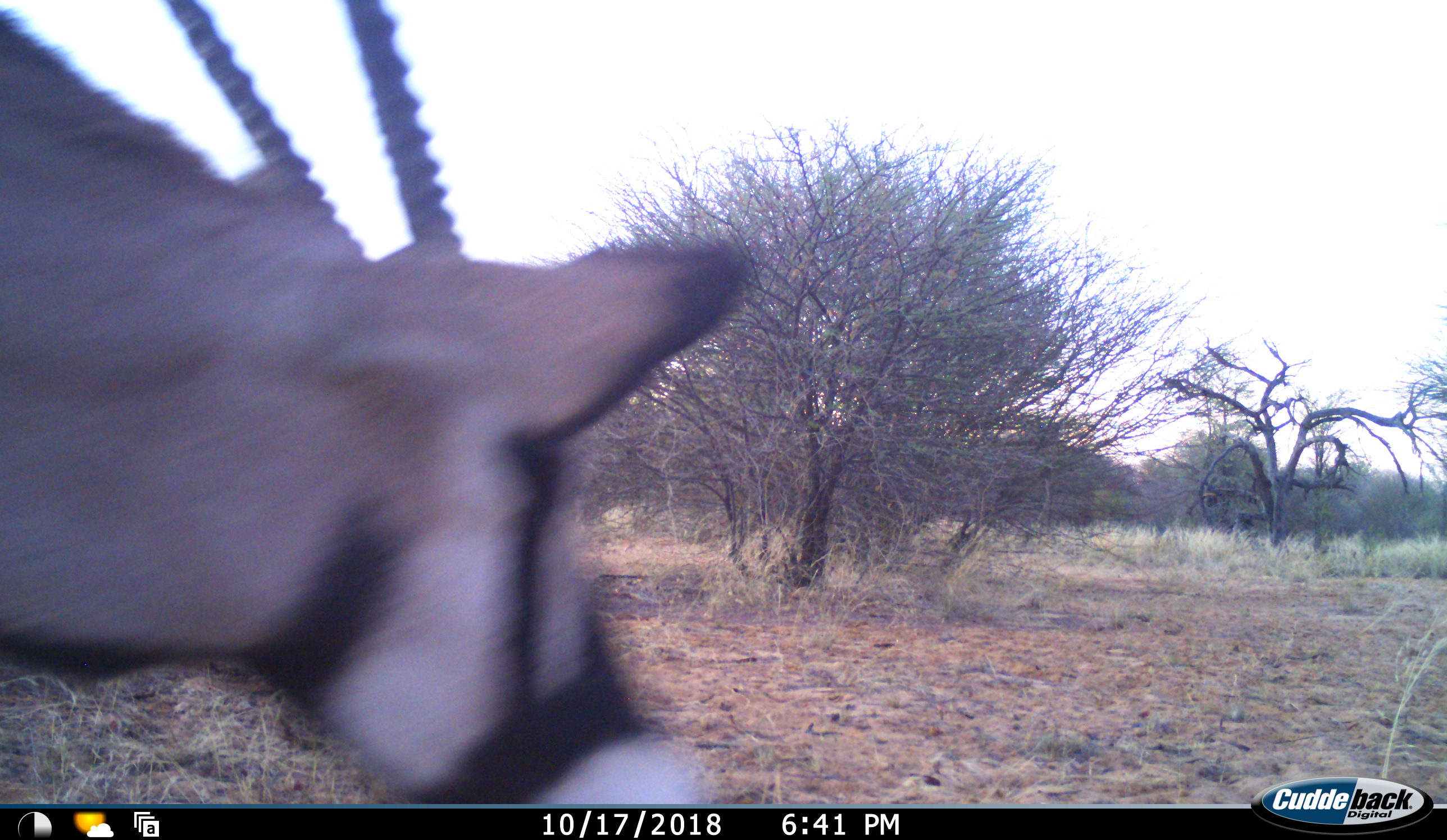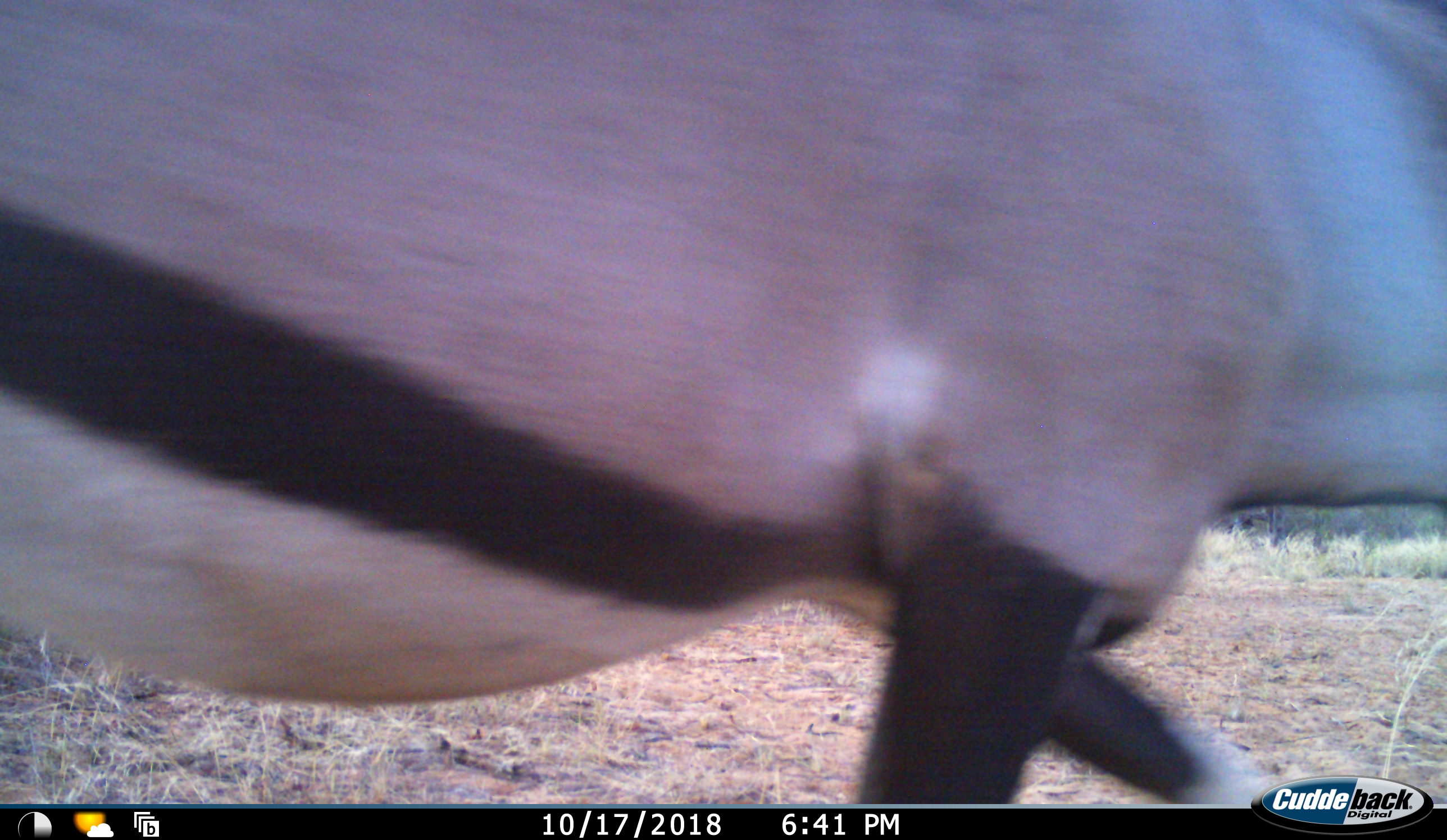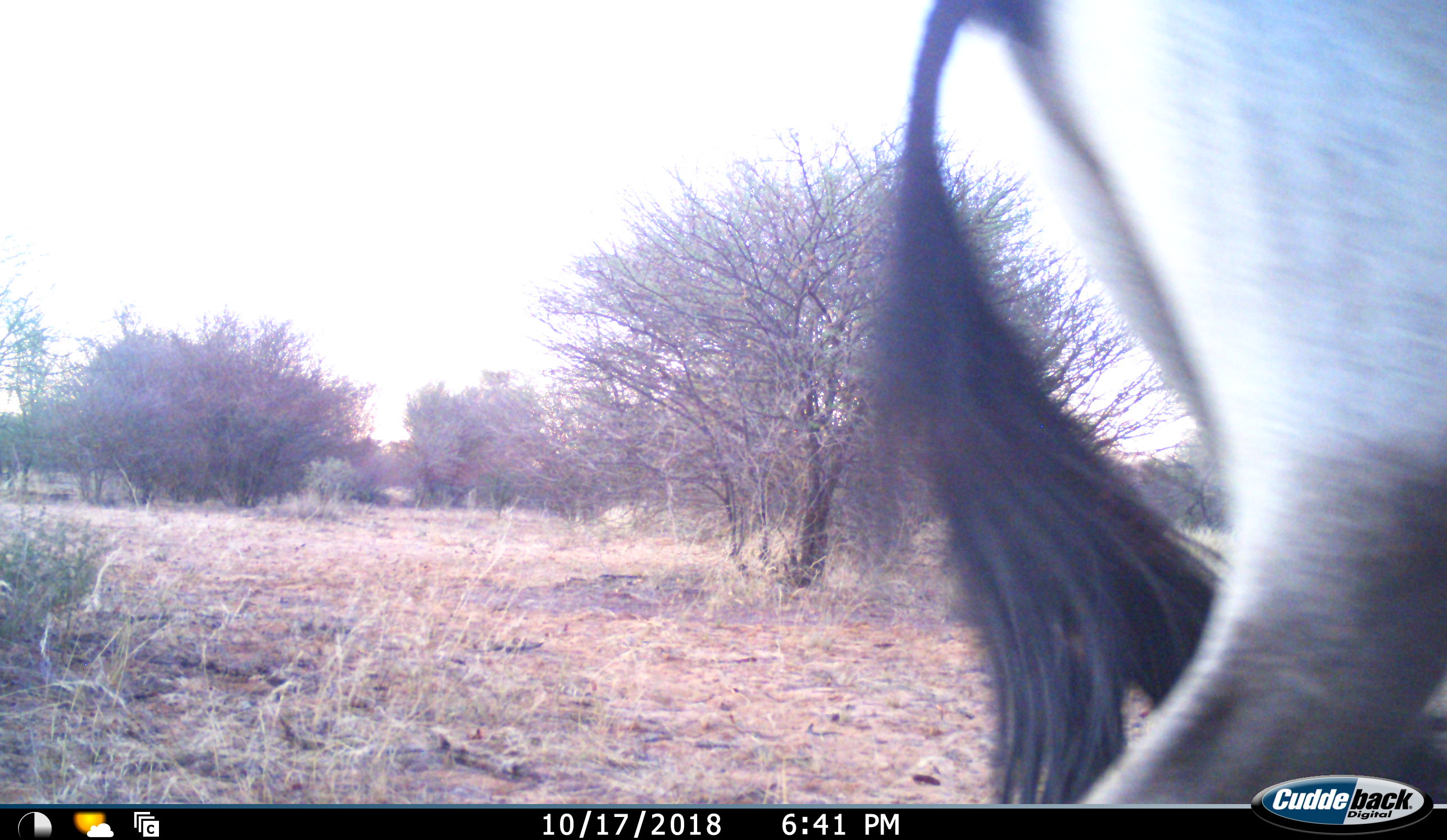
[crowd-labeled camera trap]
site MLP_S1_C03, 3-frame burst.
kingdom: Animalia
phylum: Chordata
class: Mammalia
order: Artiodactyla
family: Bovidae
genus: Oryx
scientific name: Oryx gazella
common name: gemsbok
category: oryx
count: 1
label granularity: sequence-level